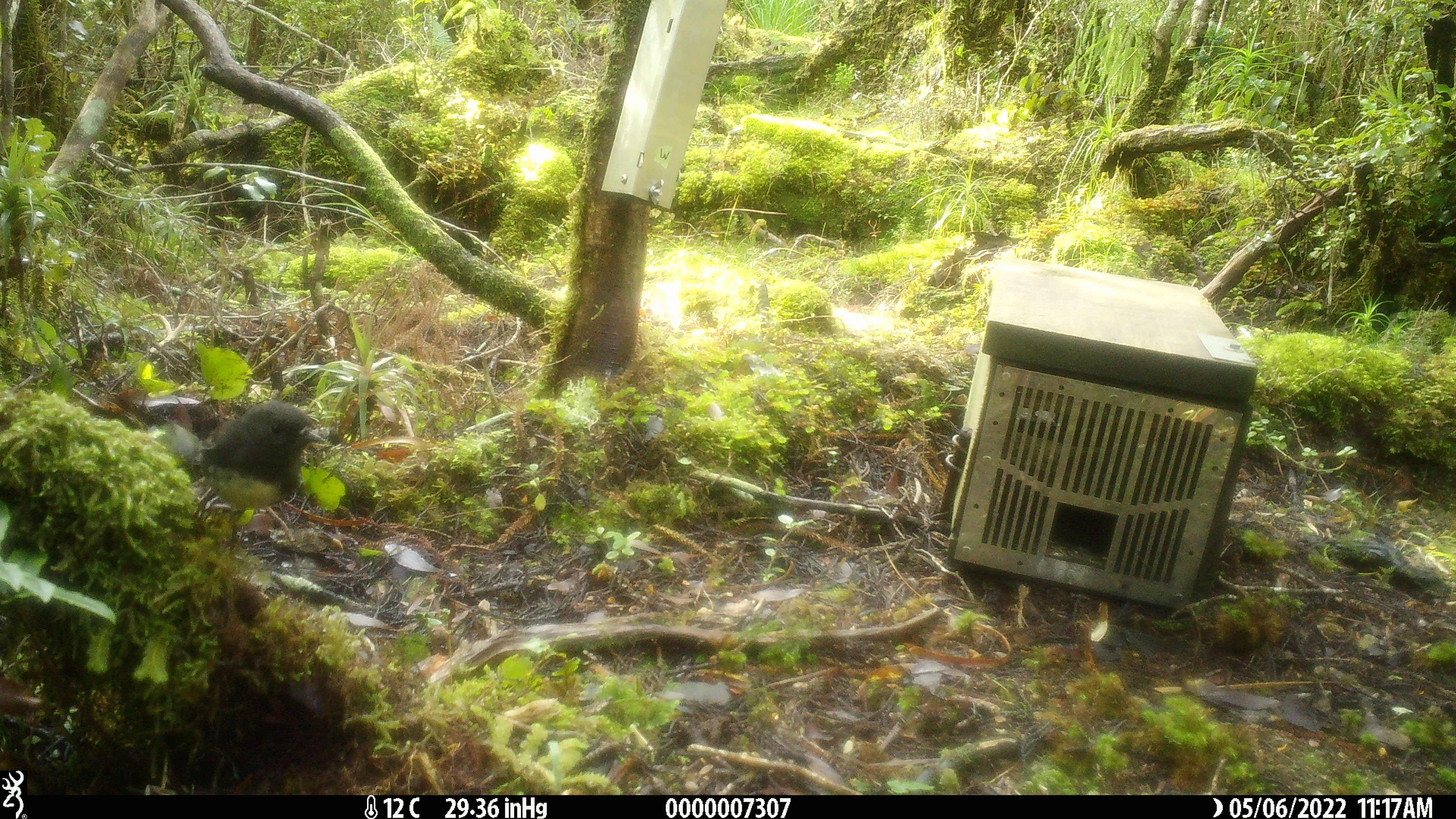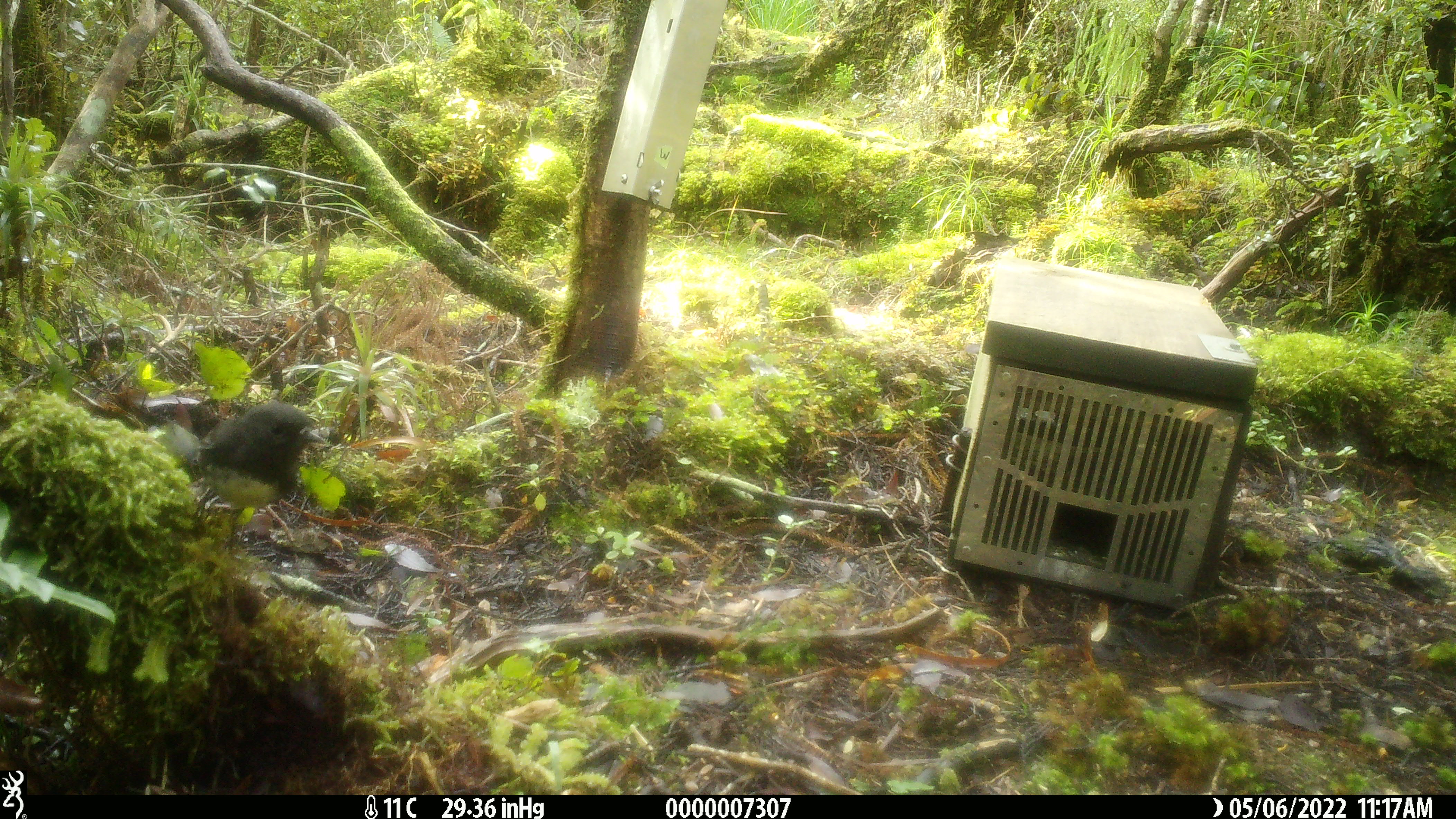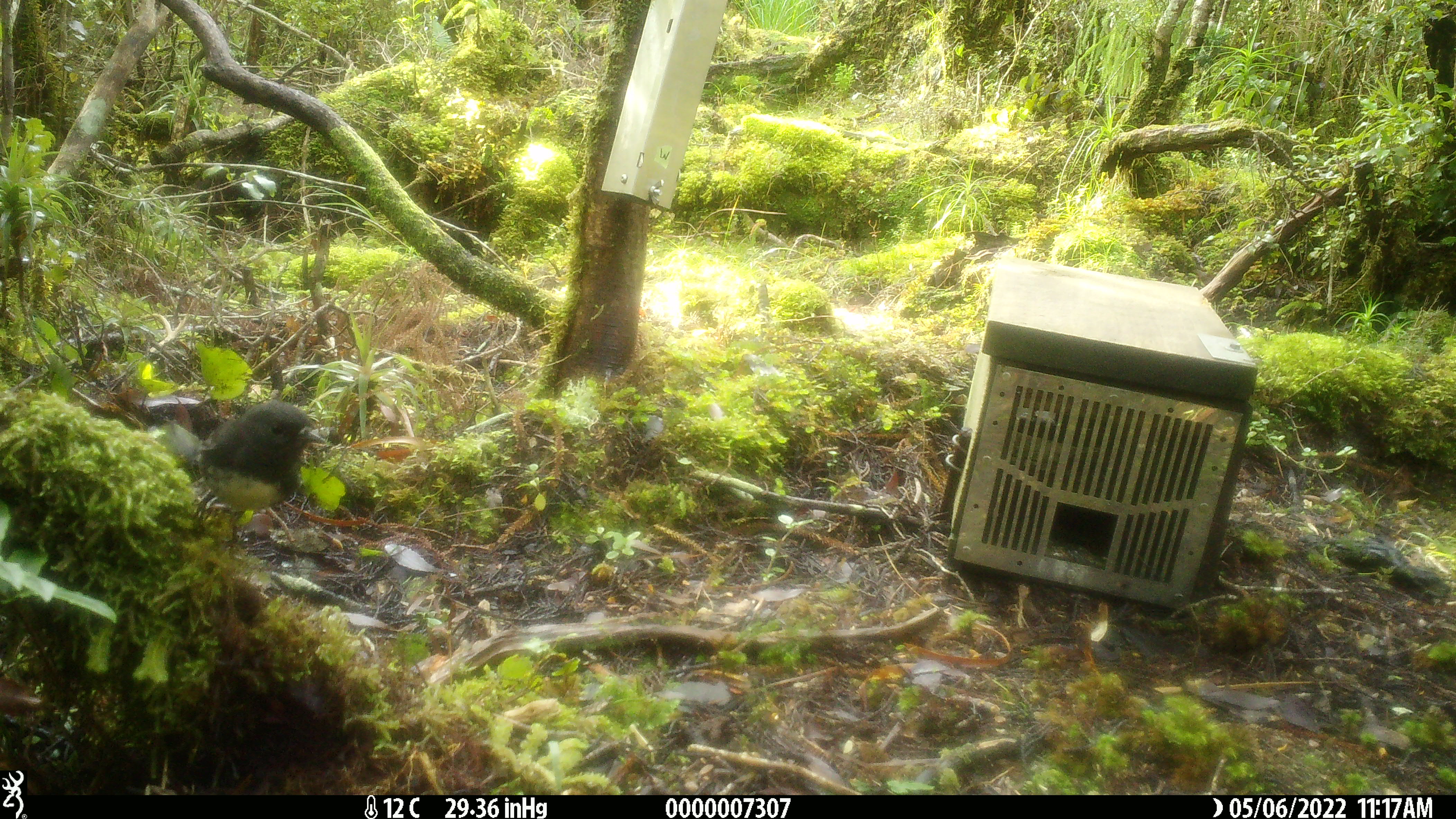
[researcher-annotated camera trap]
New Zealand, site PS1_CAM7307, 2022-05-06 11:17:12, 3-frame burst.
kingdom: Animalia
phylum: Chordata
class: Aves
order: Passeriformes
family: Petroicidae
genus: Petroica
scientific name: Petroica australis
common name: new zealand robin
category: robin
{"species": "robin (new zealand robin) (Petroica australis)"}